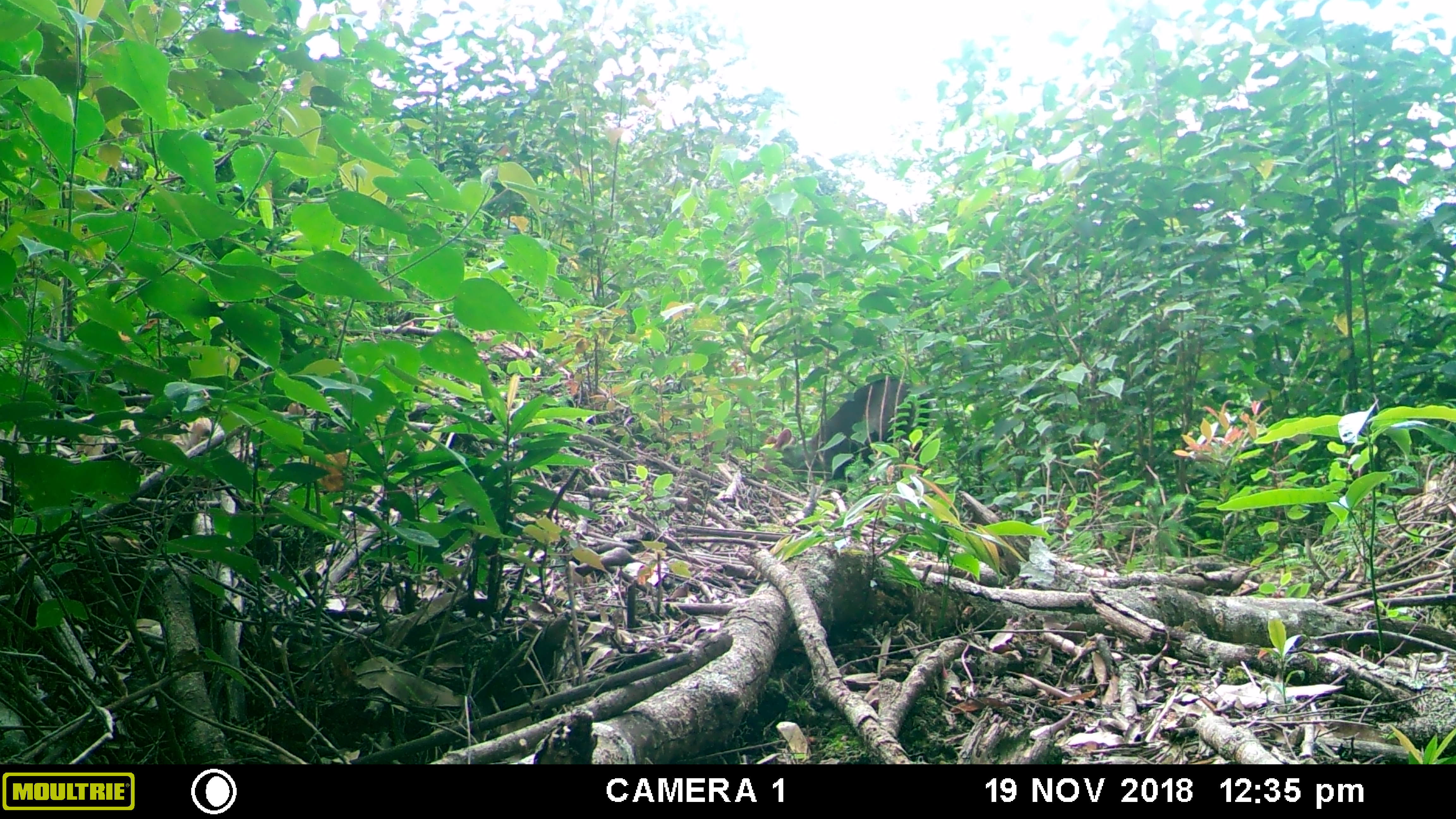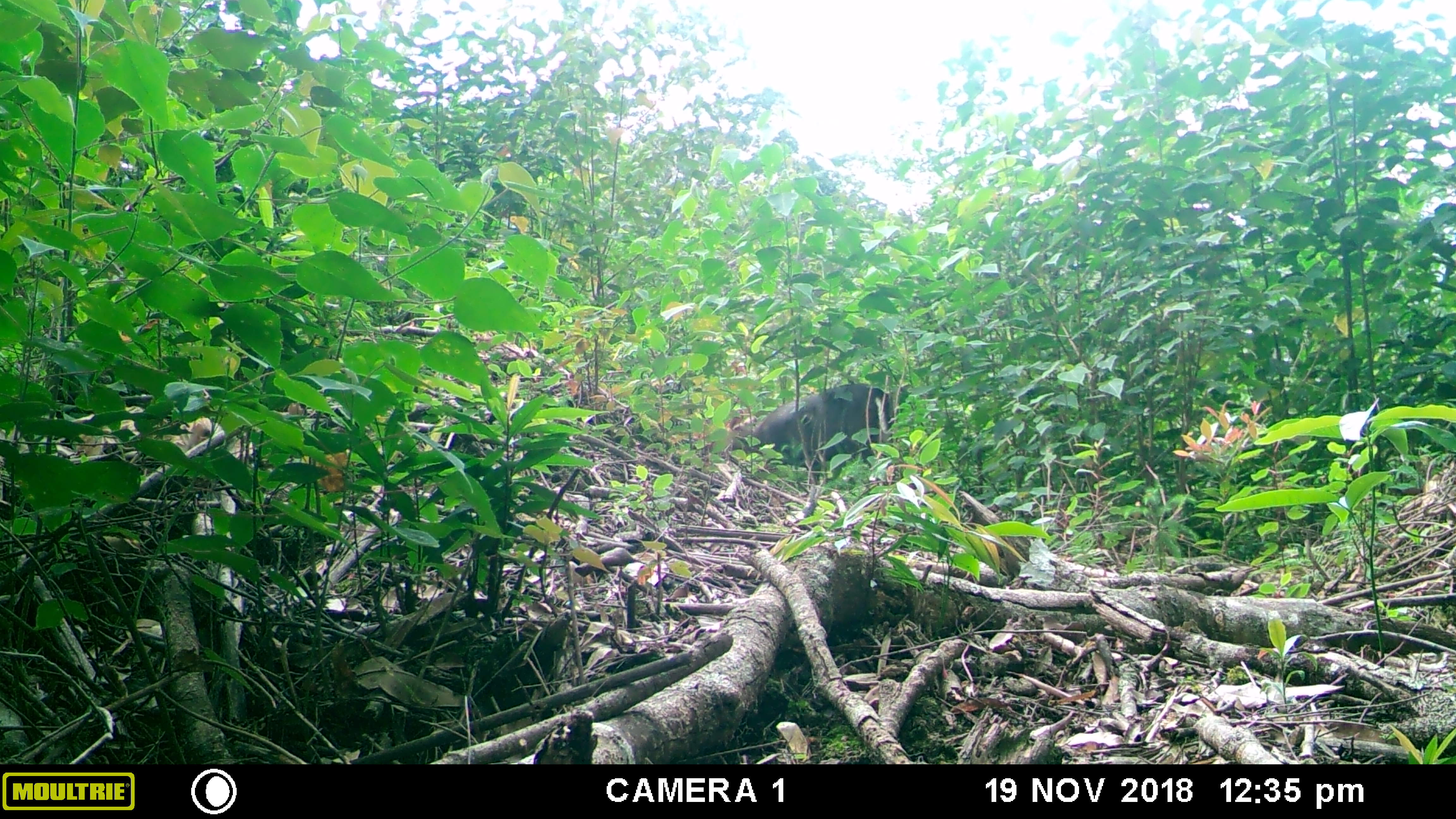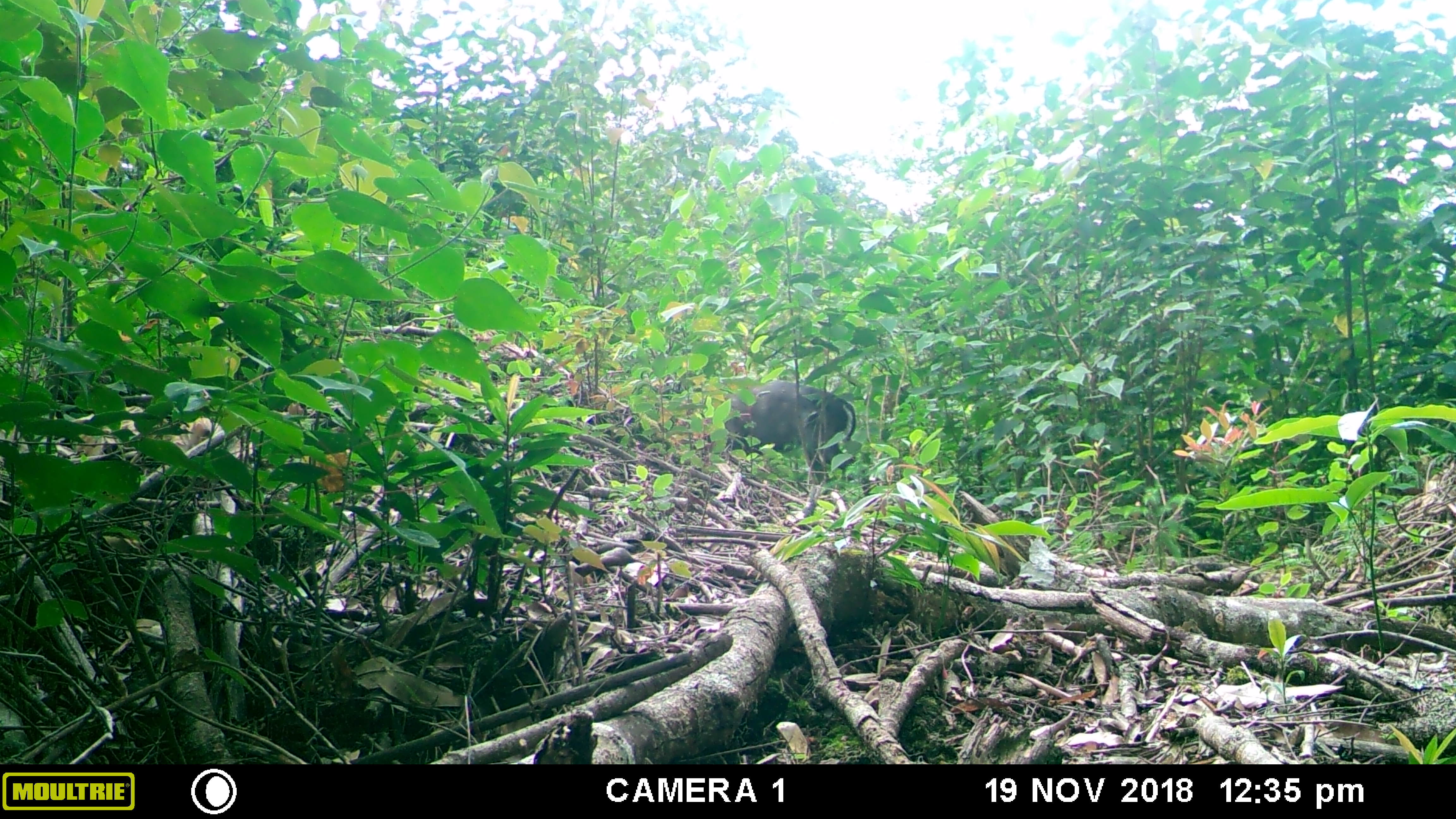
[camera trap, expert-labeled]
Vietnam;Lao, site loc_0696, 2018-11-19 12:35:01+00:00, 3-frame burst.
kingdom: Animalia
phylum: Chordata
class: Mammalia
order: Artiodactyla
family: Cervidae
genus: Muntiacus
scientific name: Muntiacus rooseveltorum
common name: roosevelt's muntjac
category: roosevelts muntjac group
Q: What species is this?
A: Roosevelts muntjac group (roosevelt's muntjac) (Muntiacus rooseveltorum).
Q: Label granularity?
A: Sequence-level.